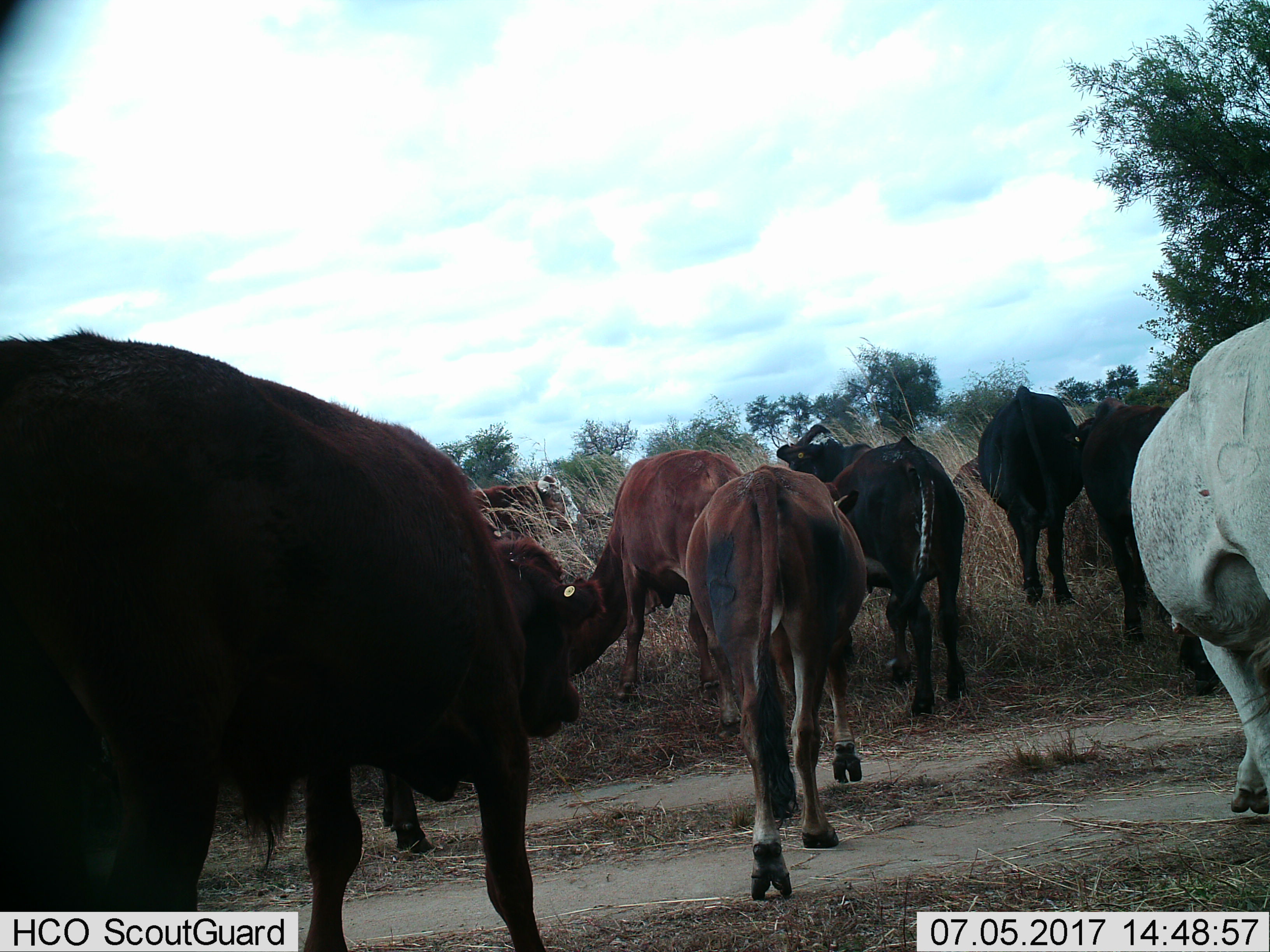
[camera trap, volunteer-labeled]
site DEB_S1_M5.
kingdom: Animalia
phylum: Chordata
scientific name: Vertebrata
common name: domestic animal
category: domesticanimal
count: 11-50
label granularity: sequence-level